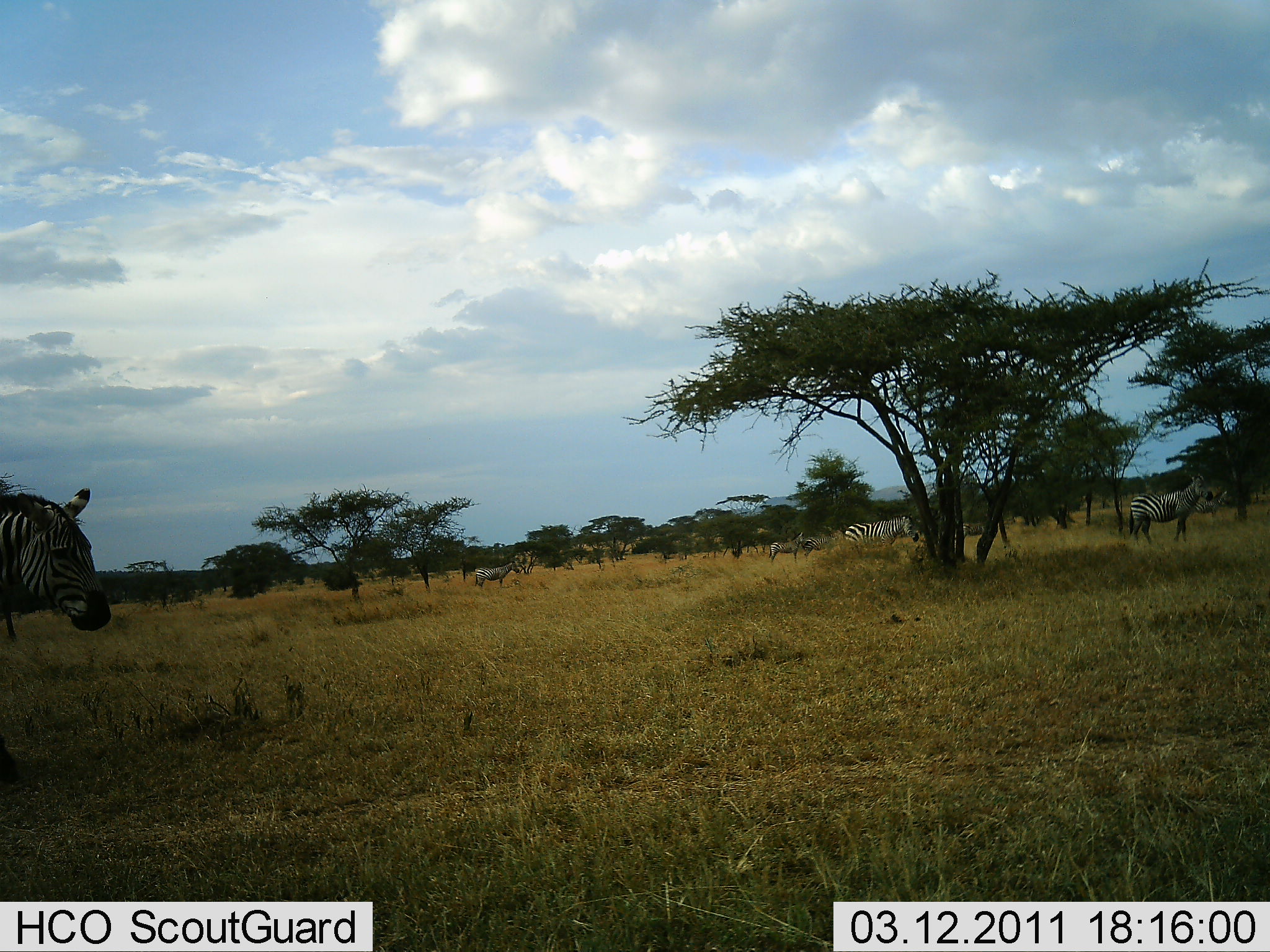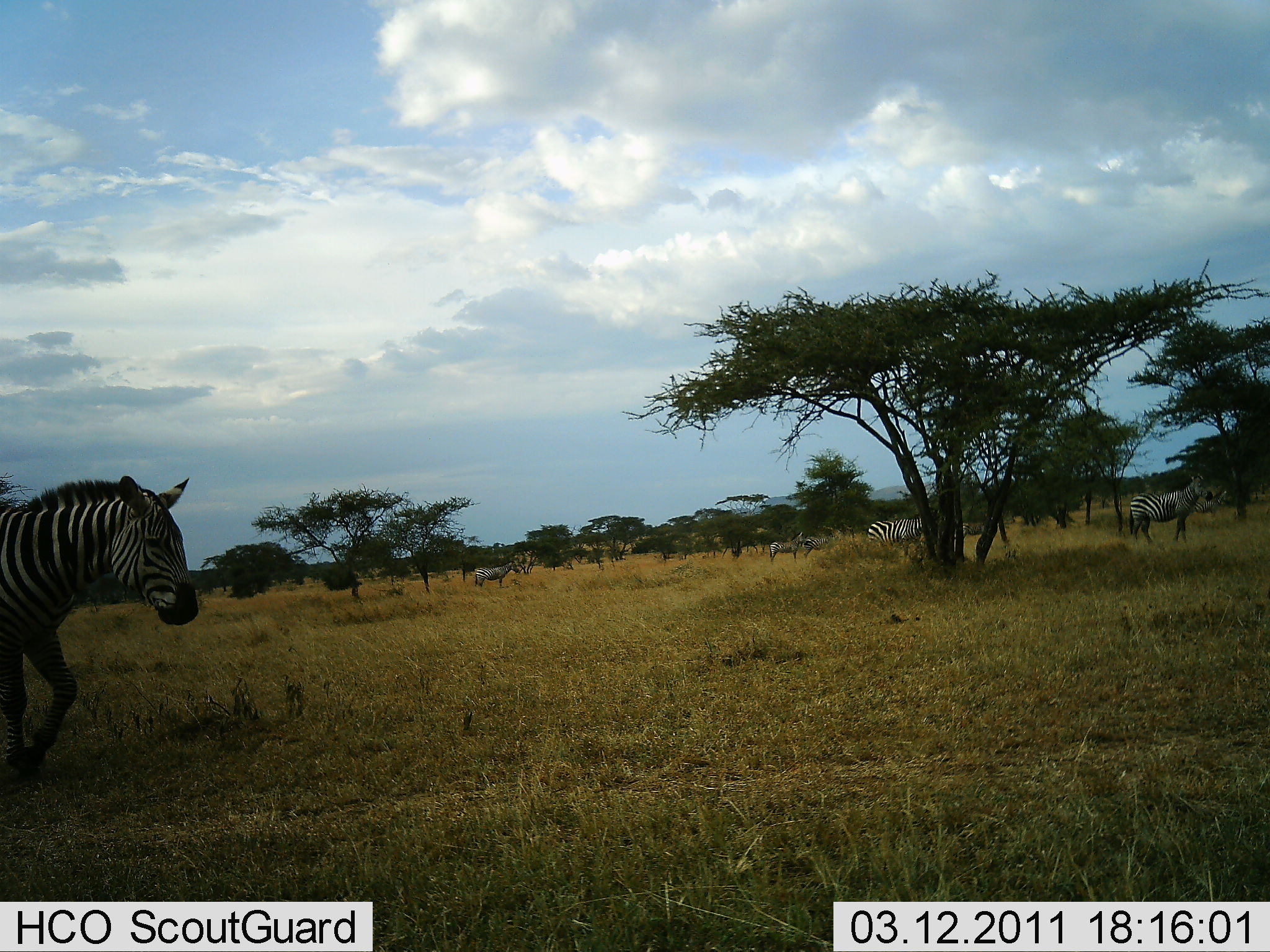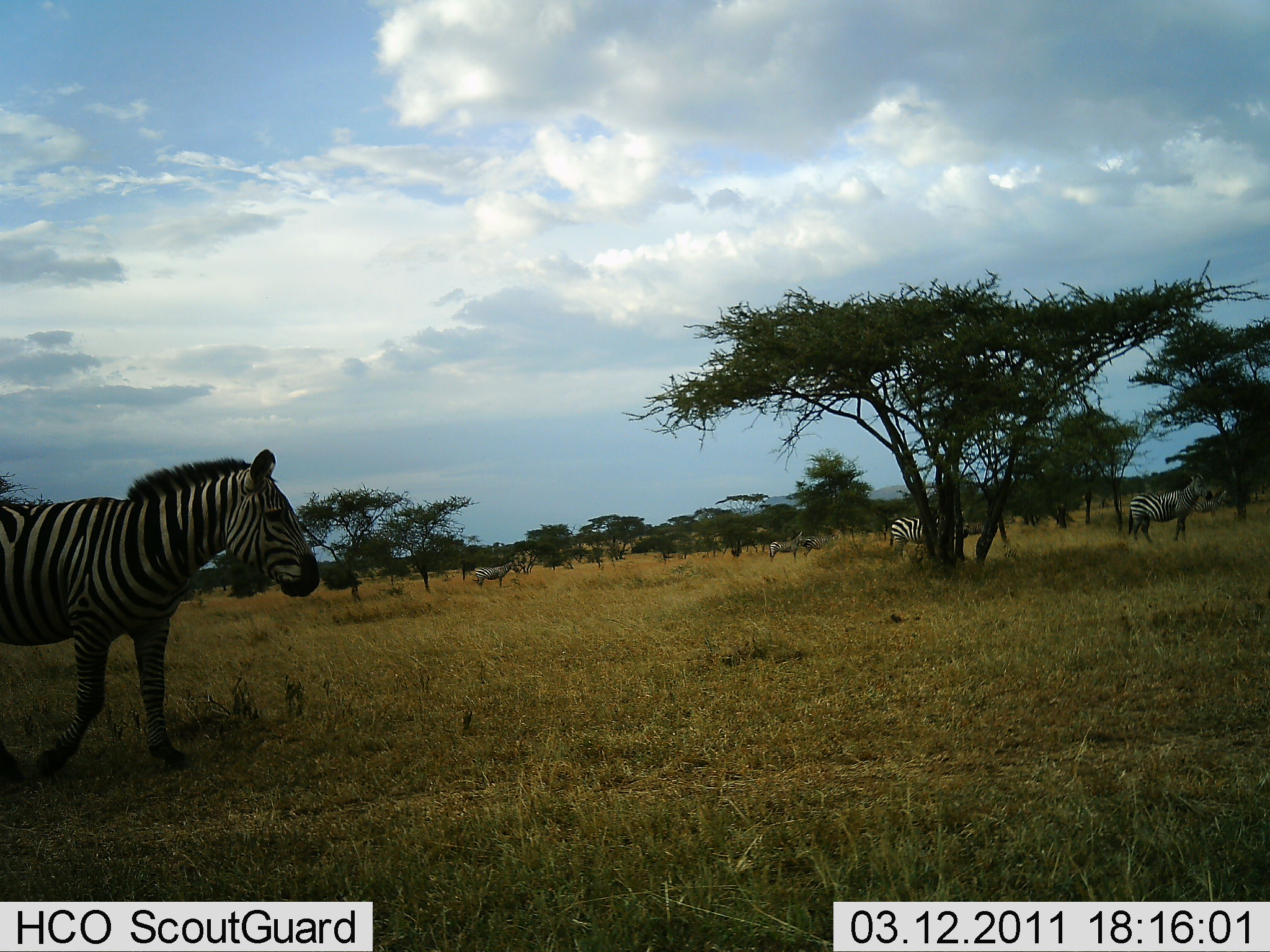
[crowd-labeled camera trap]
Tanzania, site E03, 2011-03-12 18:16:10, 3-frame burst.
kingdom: Animalia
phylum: Chordata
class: Mammalia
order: Perissodactyla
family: Equidae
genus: Equus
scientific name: Equus quagga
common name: plains zebra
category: zebra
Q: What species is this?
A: Zebra (plains zebra) (Equus quagga).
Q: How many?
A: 5.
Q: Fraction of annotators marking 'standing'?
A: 60%.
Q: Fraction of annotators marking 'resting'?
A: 0%.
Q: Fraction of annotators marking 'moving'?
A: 100%.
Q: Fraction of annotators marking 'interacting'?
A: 0%.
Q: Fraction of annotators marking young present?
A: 0%.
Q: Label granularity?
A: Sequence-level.